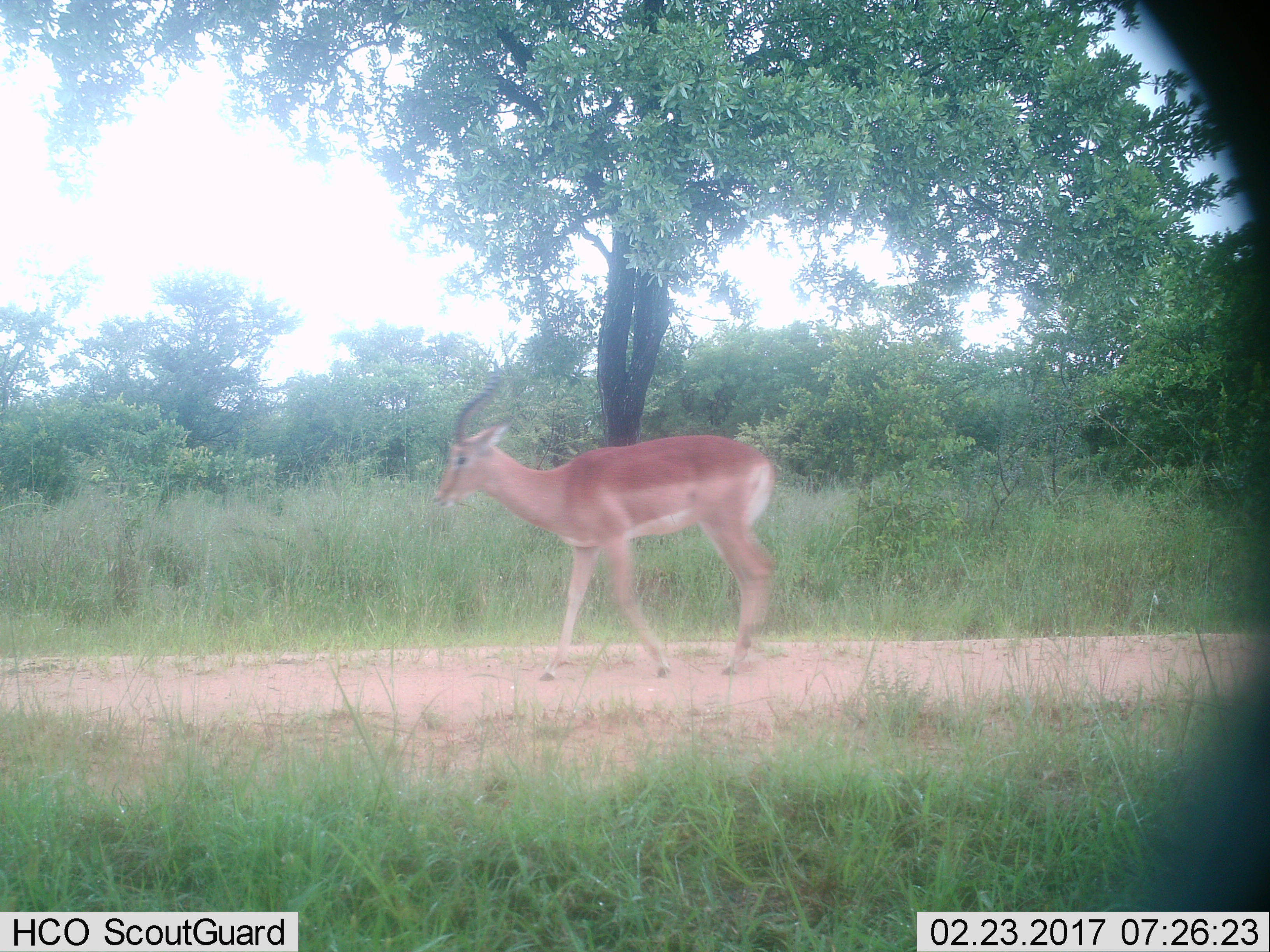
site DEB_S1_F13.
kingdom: Animalia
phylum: Chordata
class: Mammalia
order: Artiodactyla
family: Bovidae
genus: Aepyceros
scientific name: Aepyceros melampus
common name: impala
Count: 1.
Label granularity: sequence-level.